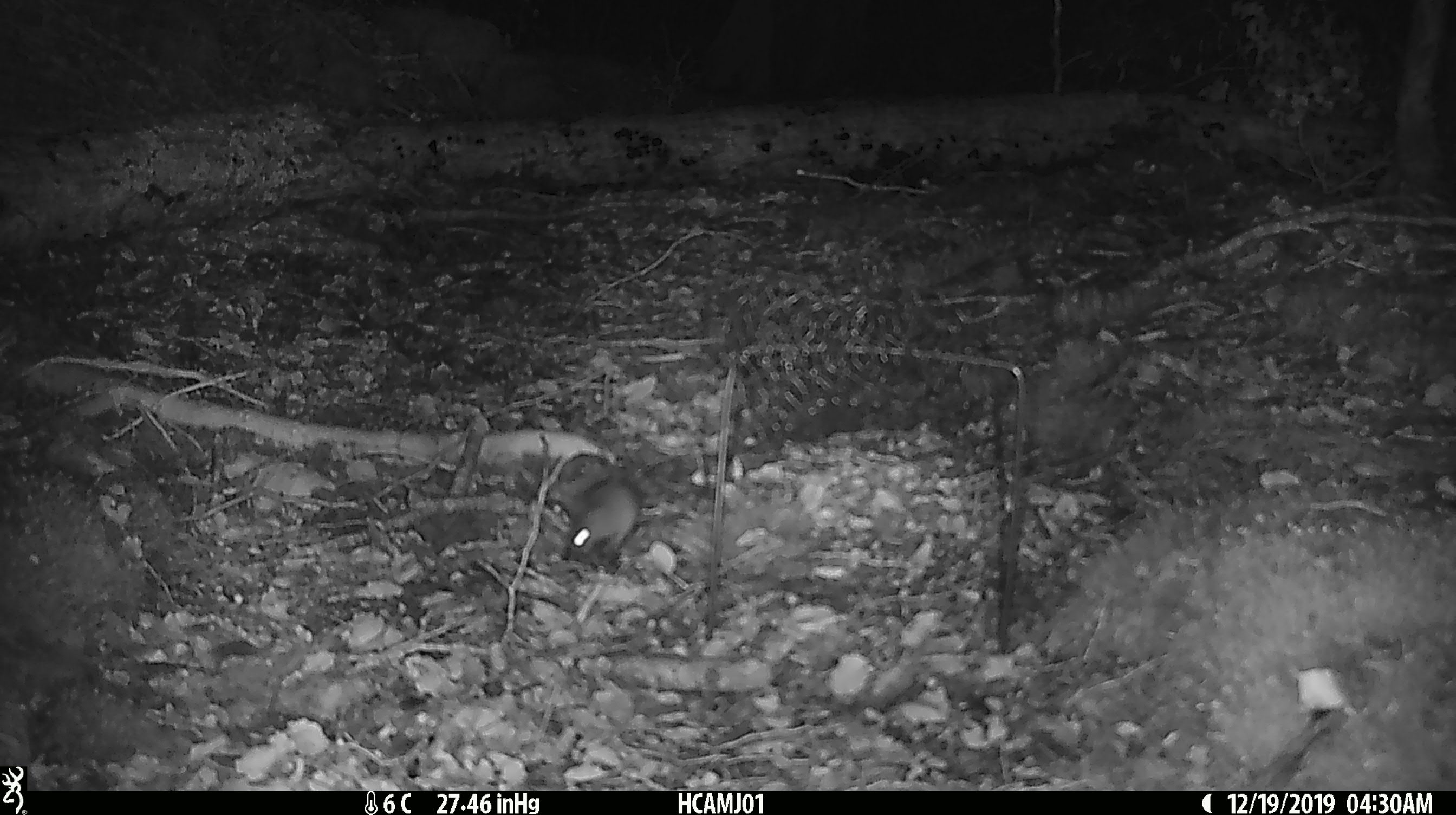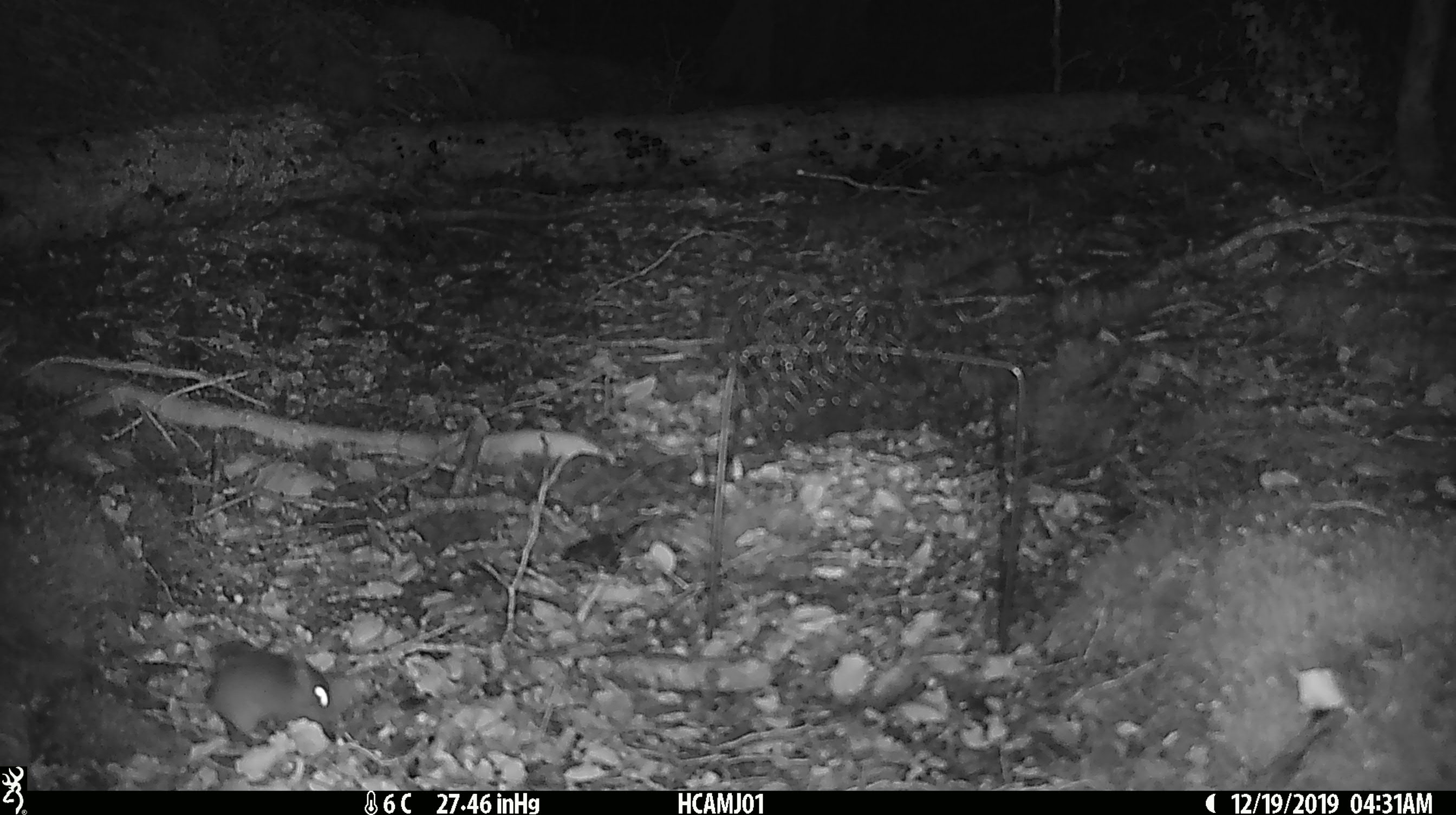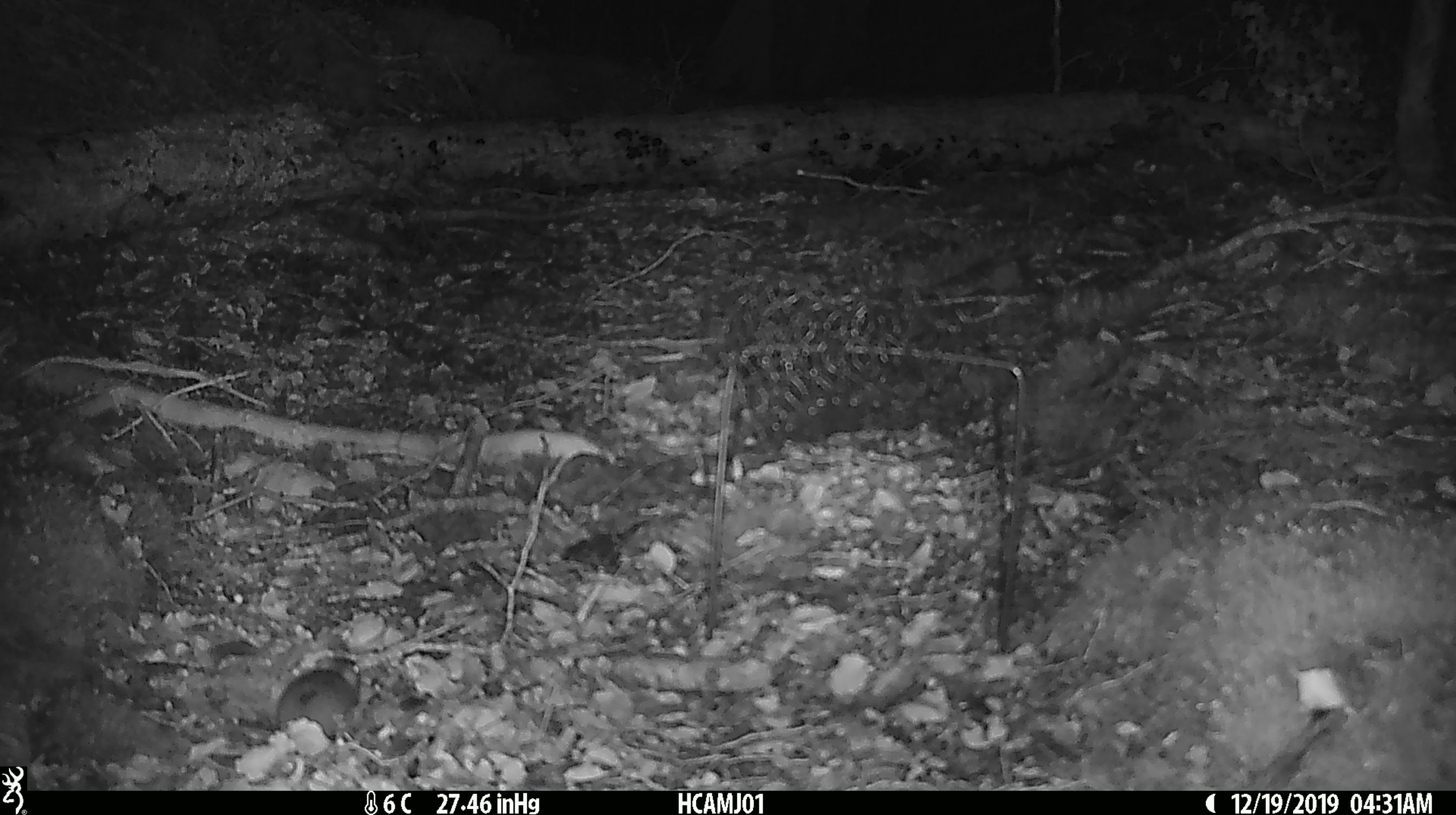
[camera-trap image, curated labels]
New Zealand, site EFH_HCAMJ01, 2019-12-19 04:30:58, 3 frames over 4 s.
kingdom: Animalia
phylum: Chordata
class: Mammalia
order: Rodentia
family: Muridae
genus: Mus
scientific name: Mus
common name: mouse